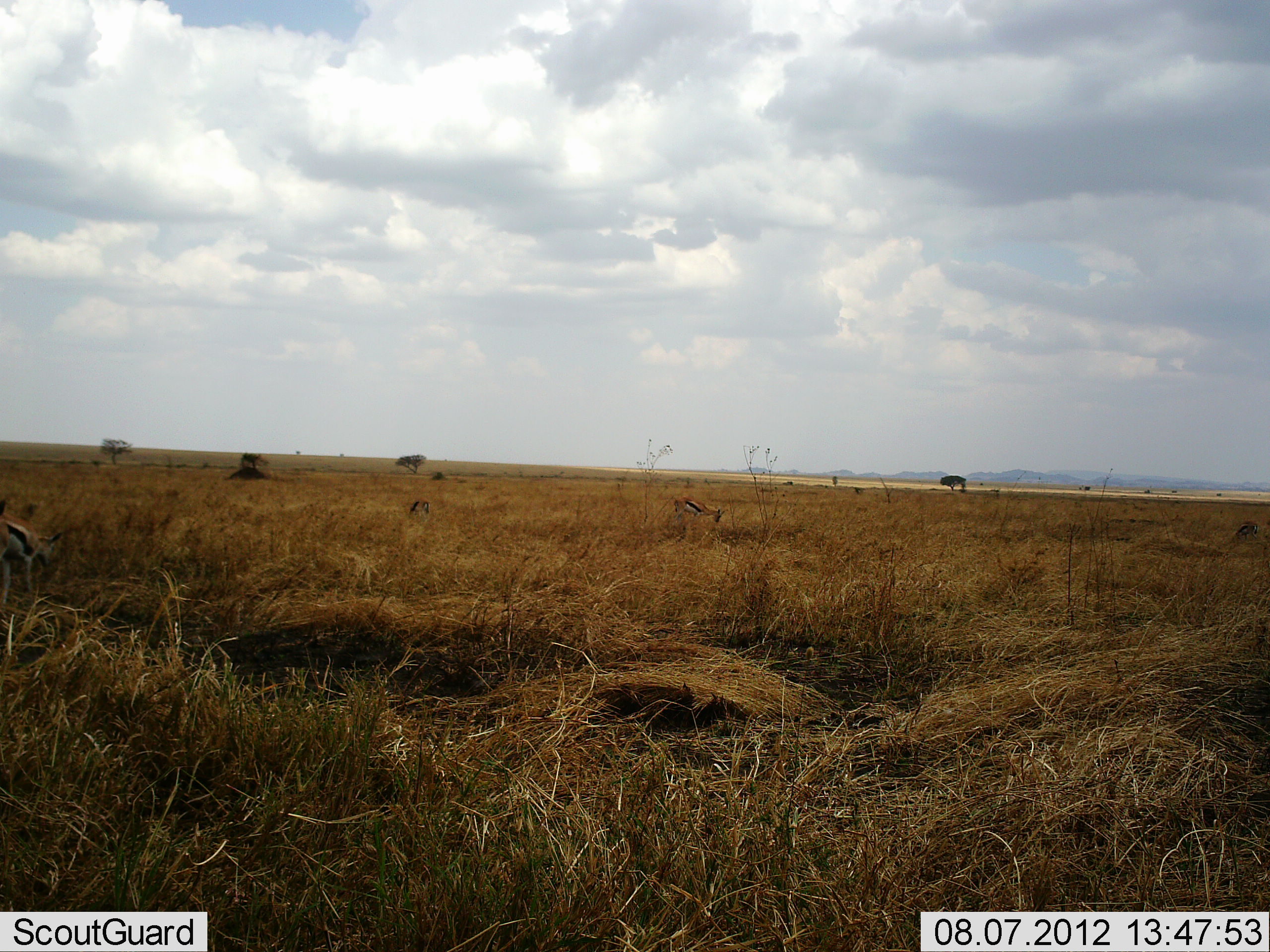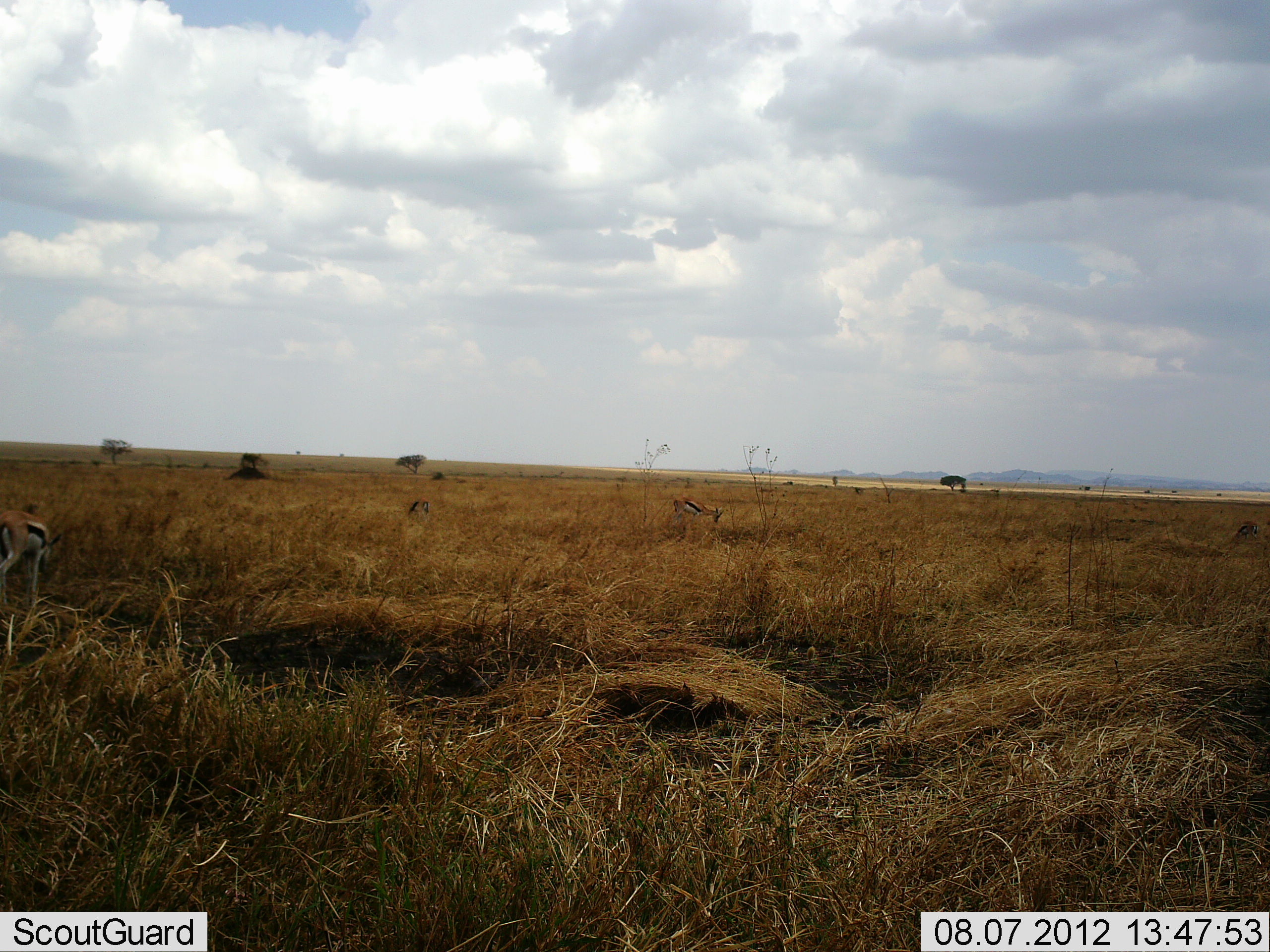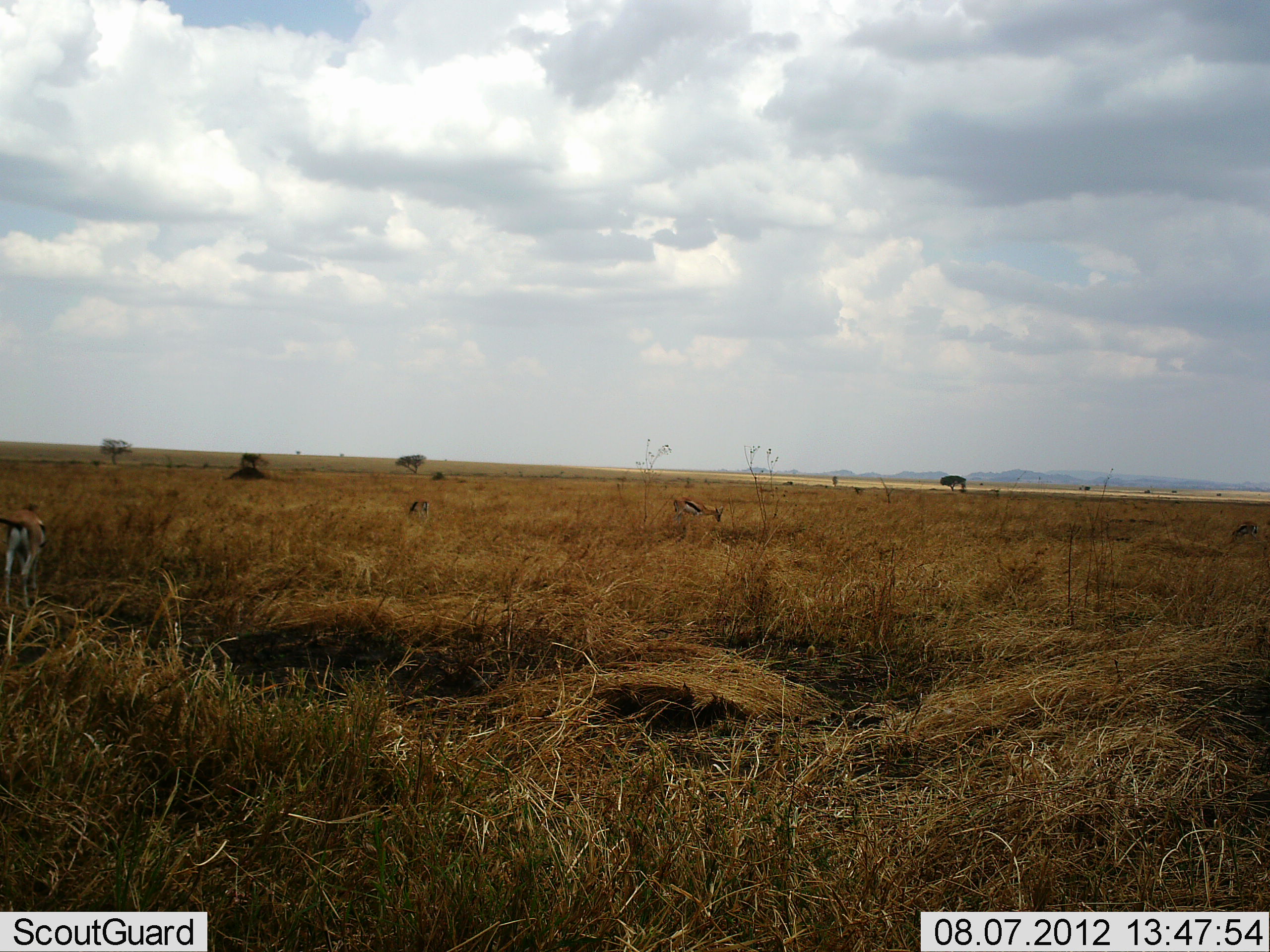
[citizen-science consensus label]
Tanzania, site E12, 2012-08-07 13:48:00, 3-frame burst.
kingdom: Animalia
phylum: Chordata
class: Mammalia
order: Artiodactyla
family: Bovidae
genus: Eudorcas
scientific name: Eudorcas thomsonii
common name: thomson's gazelle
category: gazellethomsons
Gazellethomsons (thomson's gazelle) (Eudorcas thomsonii), count 2. Behavior (volunteer vote fractions): standing 50%, resting 0%, moving 0%, interacting 0%. Young present (vote fraction): 0%. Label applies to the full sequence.